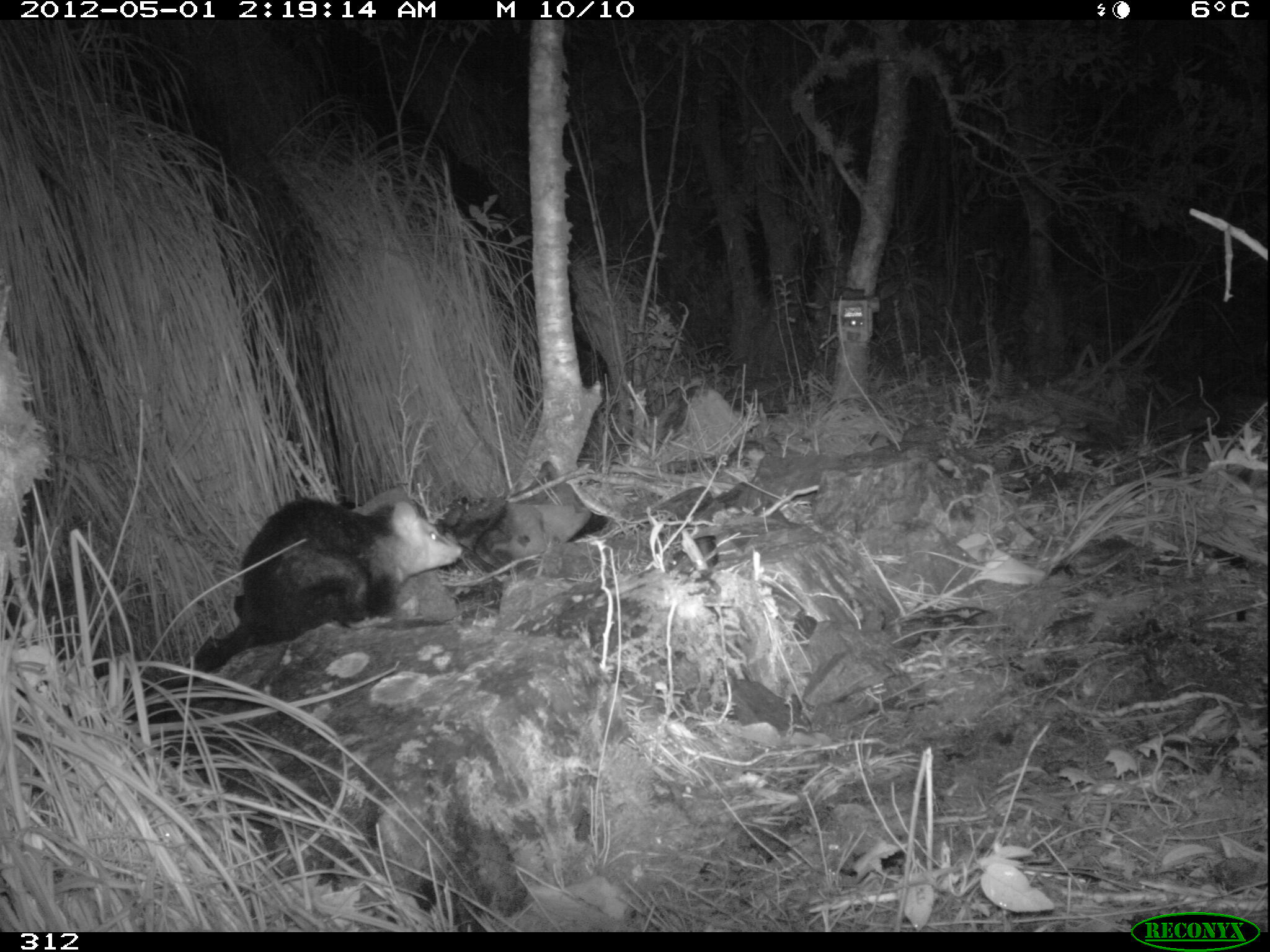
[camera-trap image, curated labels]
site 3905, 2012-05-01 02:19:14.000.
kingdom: Animalia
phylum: Chordata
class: Mammalia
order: Didelphimorphia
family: Didelphidae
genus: Didelphis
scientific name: Didelphis pernigra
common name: andean white-eared opossum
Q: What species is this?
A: Didelphis pernigra (andean white-eared opossum).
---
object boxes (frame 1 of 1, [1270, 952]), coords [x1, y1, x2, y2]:
didelphis pernigra: [162, 495, 463, 689]